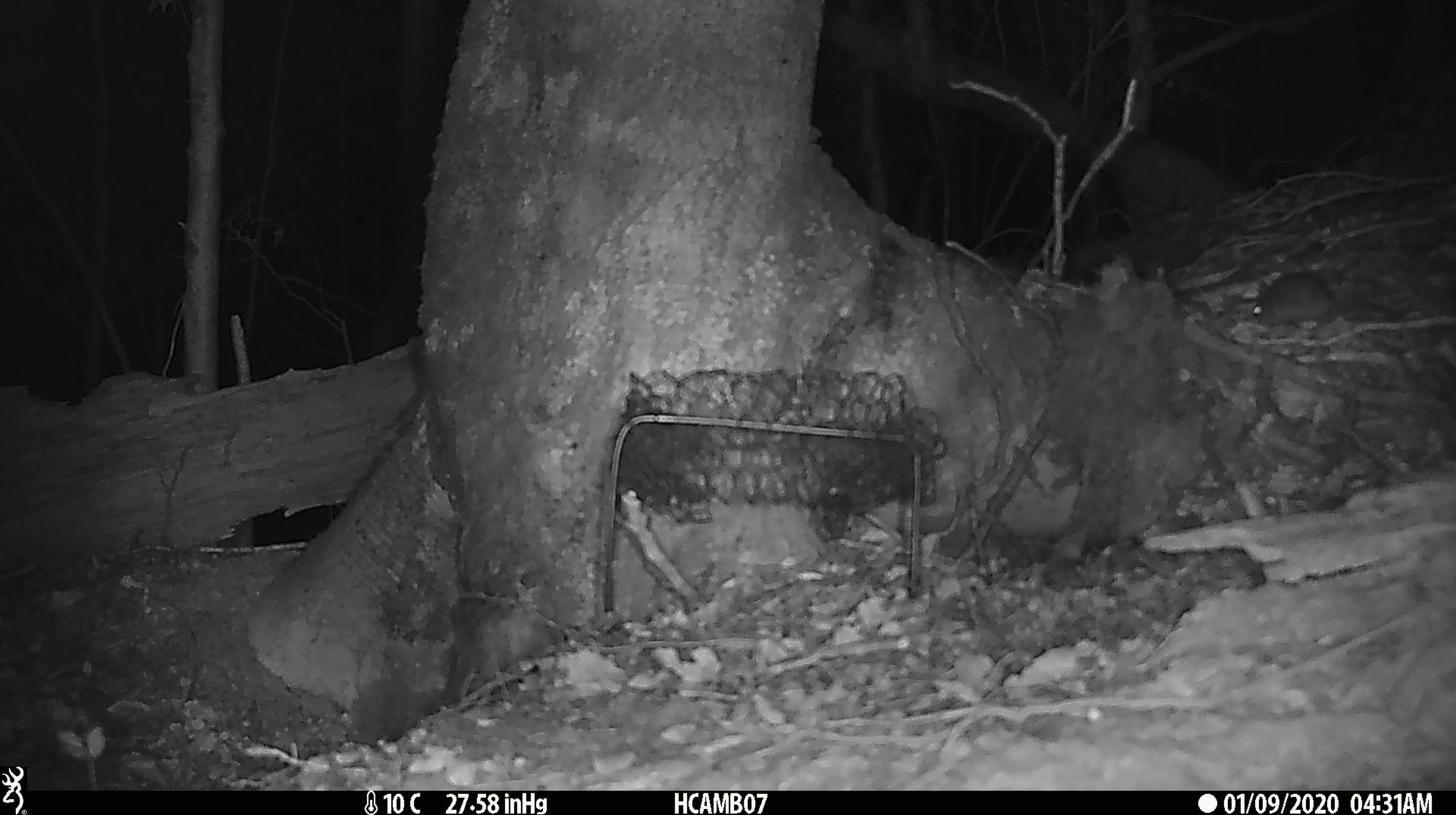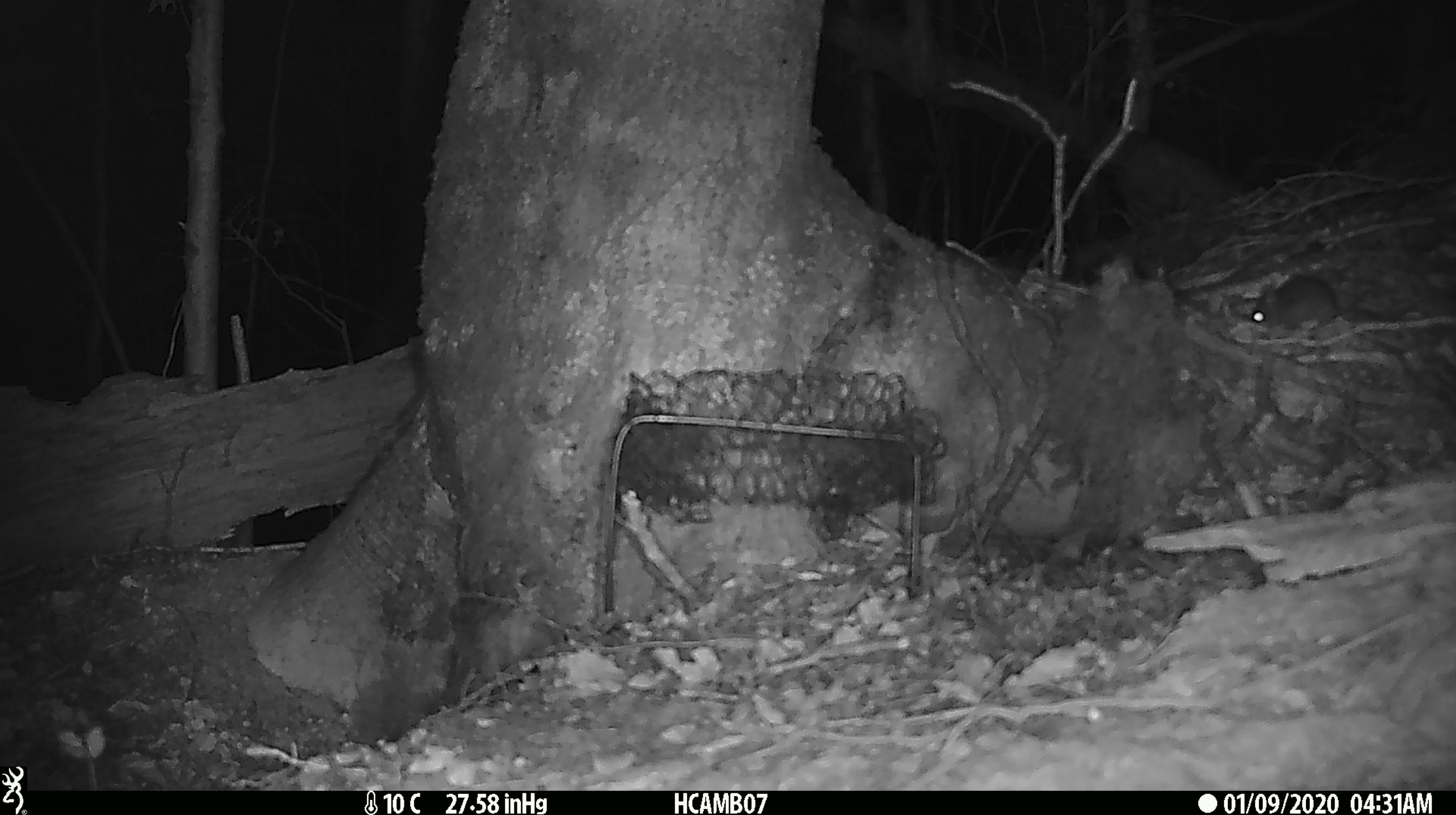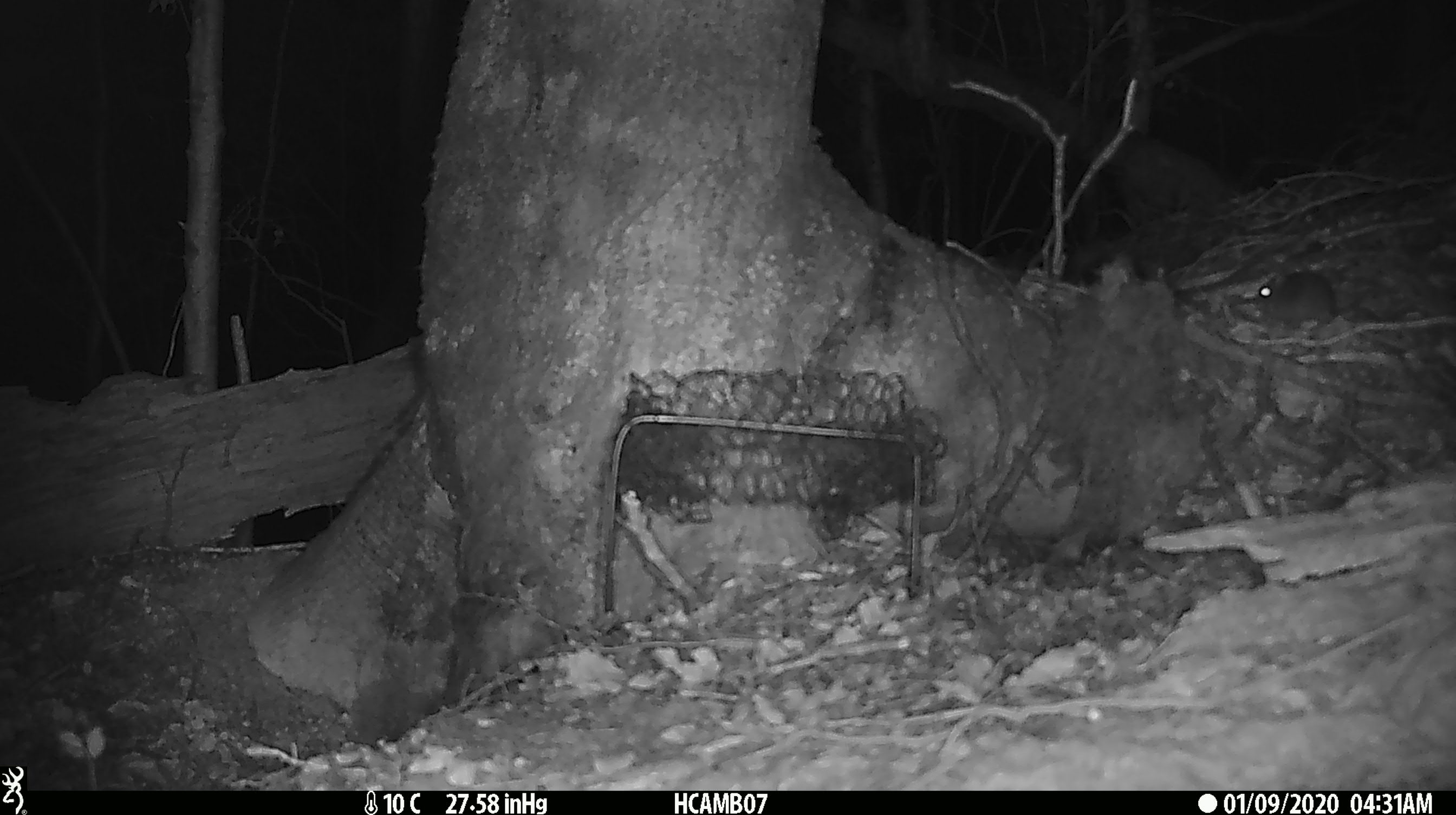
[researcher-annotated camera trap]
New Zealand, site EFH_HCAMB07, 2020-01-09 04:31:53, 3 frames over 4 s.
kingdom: Animalia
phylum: Chordata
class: Mammalia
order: Rodentia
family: Muridae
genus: Mus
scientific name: Mus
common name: mouse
Mouse (Mus).